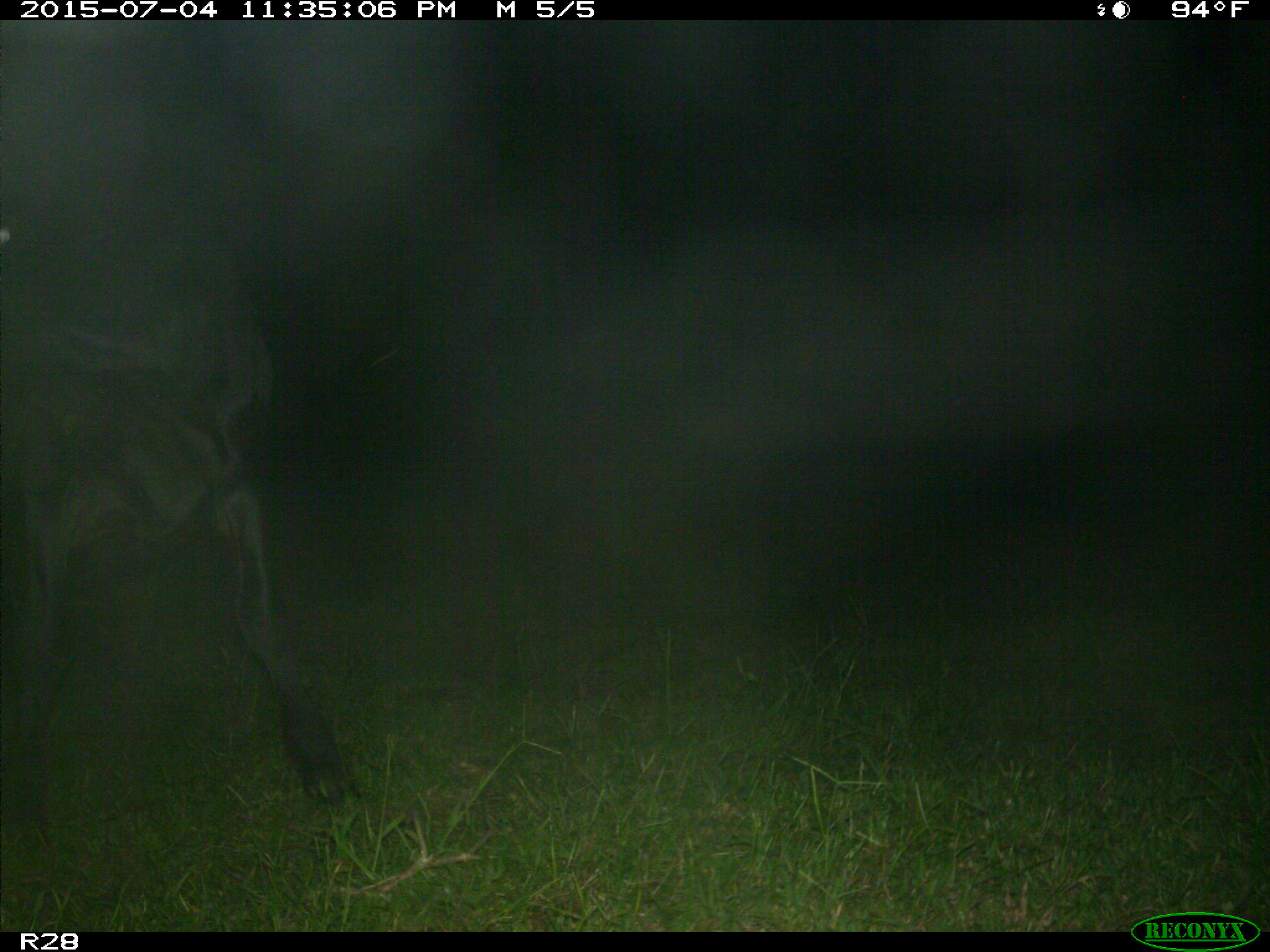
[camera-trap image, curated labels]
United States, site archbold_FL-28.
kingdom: Animalia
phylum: Chordata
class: Mammalia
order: Artiodactyla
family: Bovidae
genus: Bos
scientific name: Bos taurus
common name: domestic cow